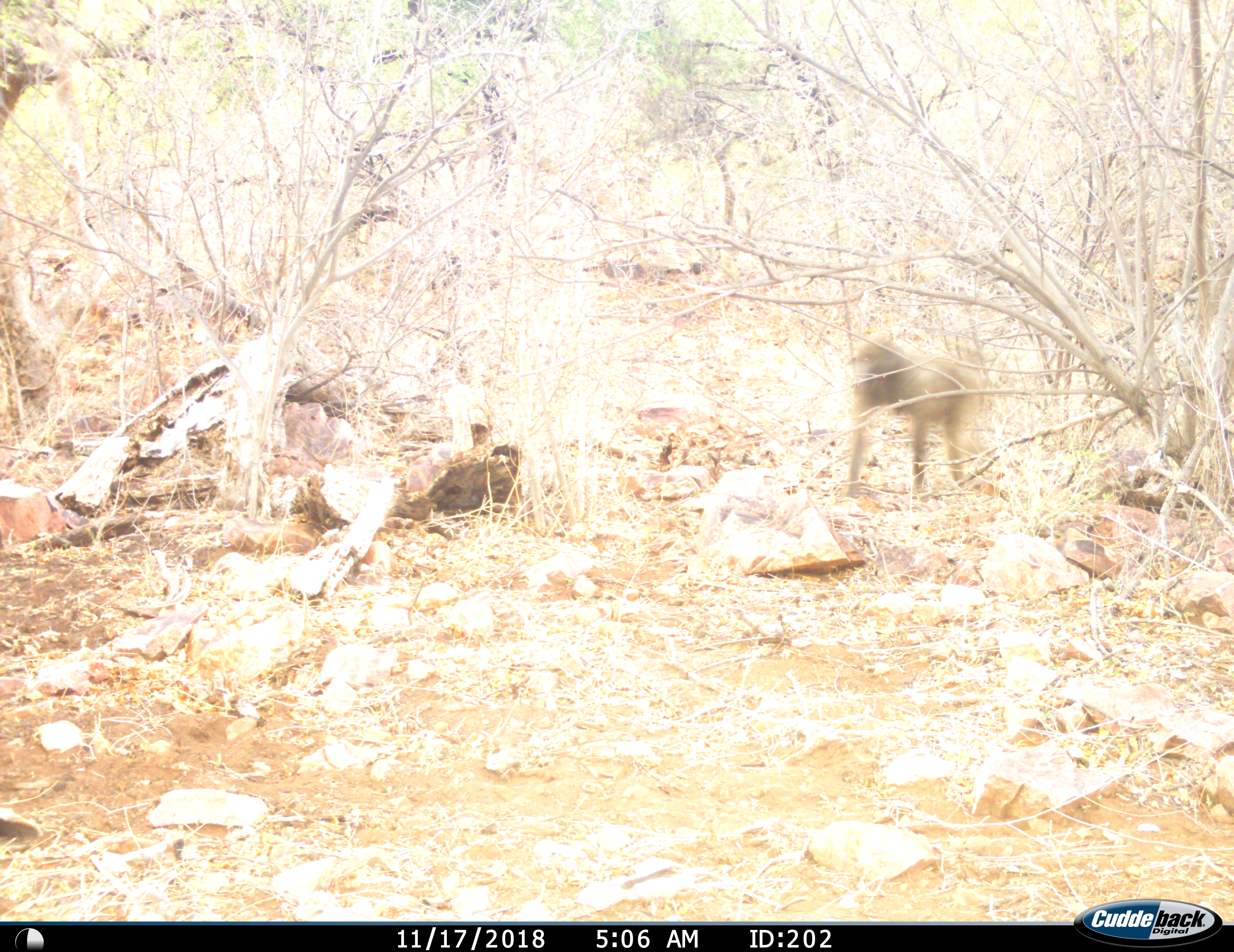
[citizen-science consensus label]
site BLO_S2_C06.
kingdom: Animalia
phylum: Chordata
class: Mammalia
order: Primates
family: Cercopithecidae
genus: Papio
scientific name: Papio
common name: baboon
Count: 1.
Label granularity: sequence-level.